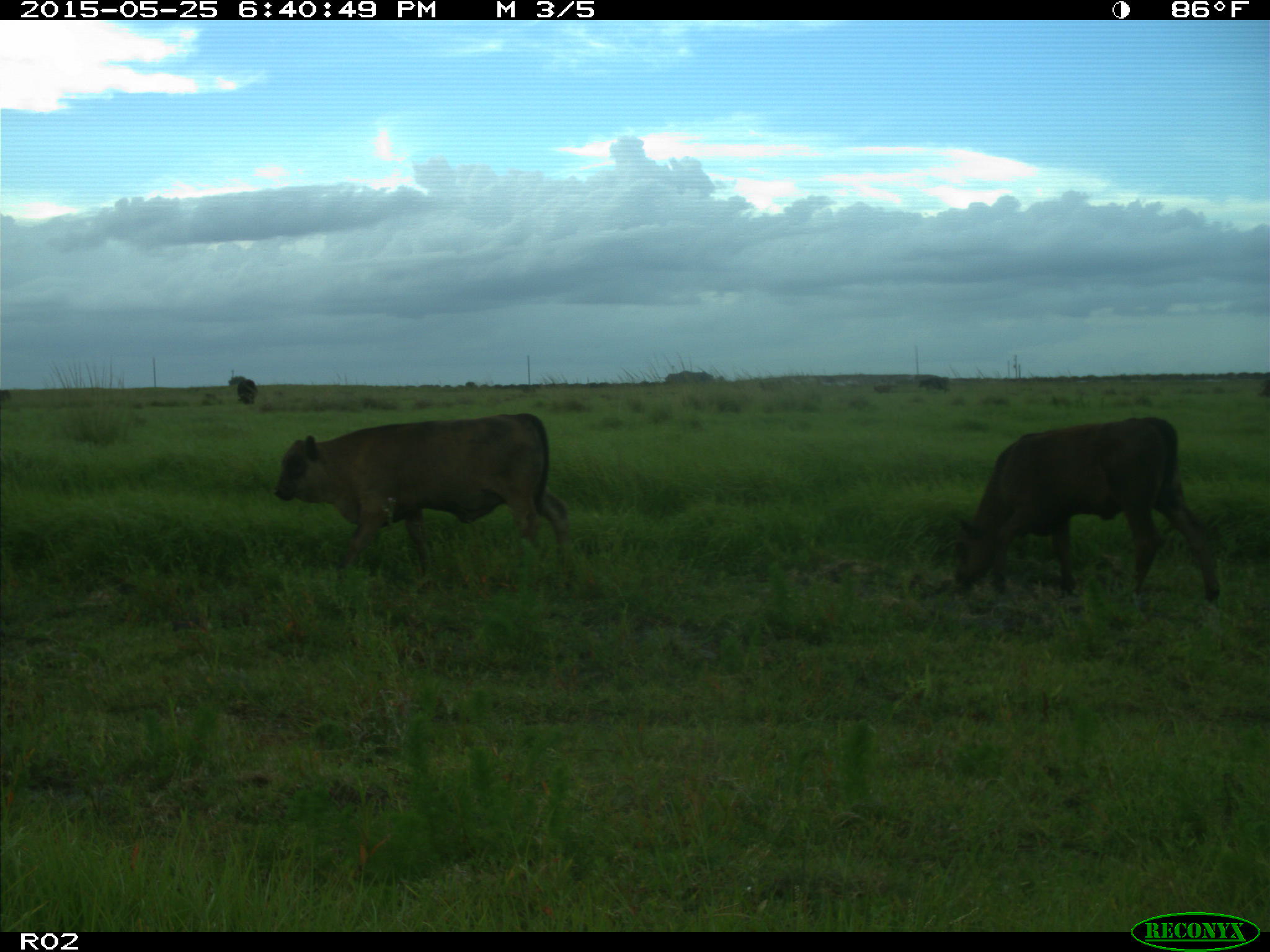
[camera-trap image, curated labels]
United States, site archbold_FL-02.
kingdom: Animalia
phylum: Chordata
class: Mammalia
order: Artiodactyla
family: Bovidae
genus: Bos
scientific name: Bos taurus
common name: domestic cow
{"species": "Bos taurus (domestic cow)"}